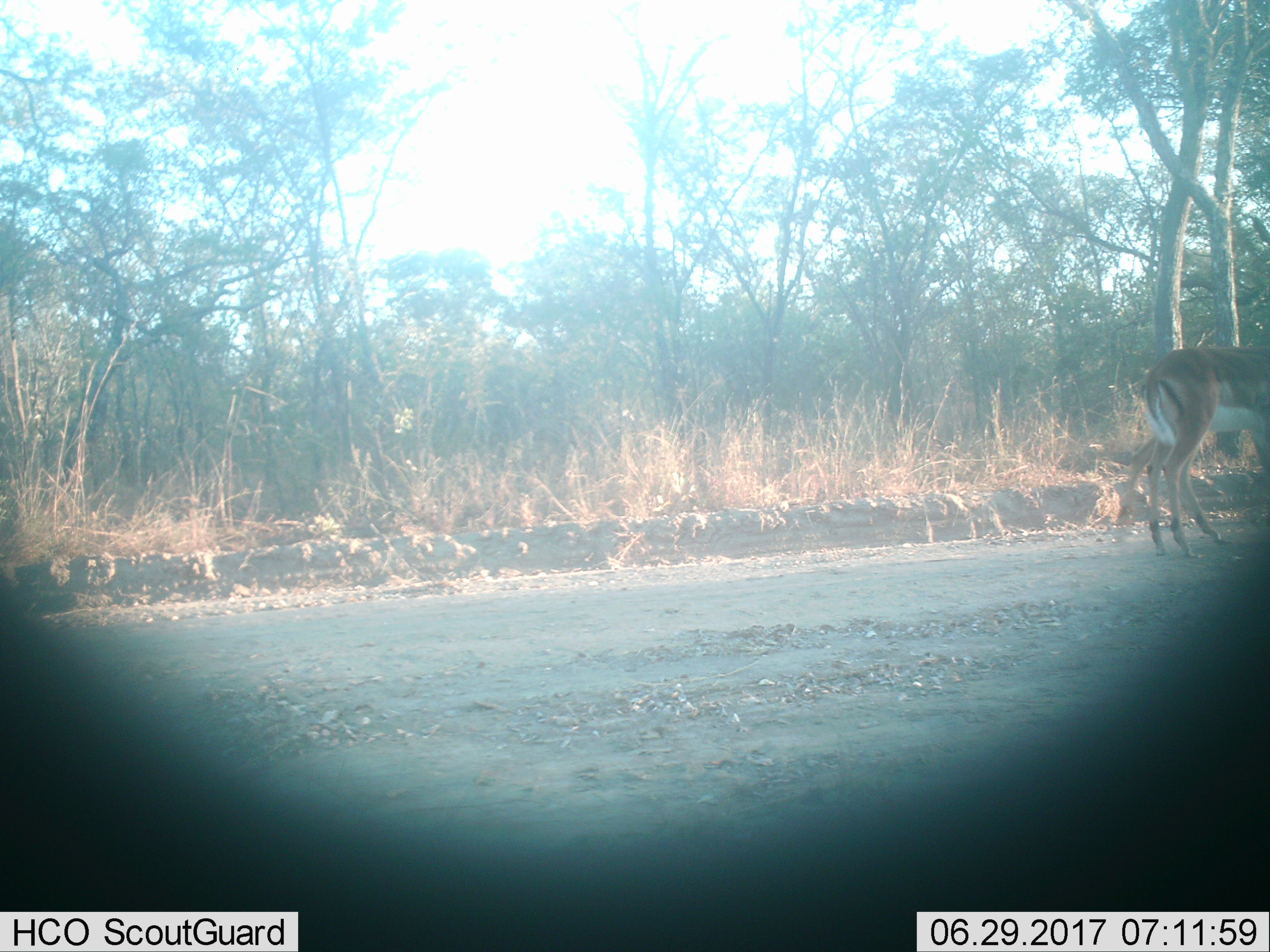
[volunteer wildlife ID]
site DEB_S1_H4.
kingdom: Animalia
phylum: Chordata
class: Mammalia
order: Artiodactyla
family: Bovidae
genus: Aepyceros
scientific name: Aepyceros melampus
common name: impala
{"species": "impala (Aepyceros melampus)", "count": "1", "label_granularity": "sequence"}